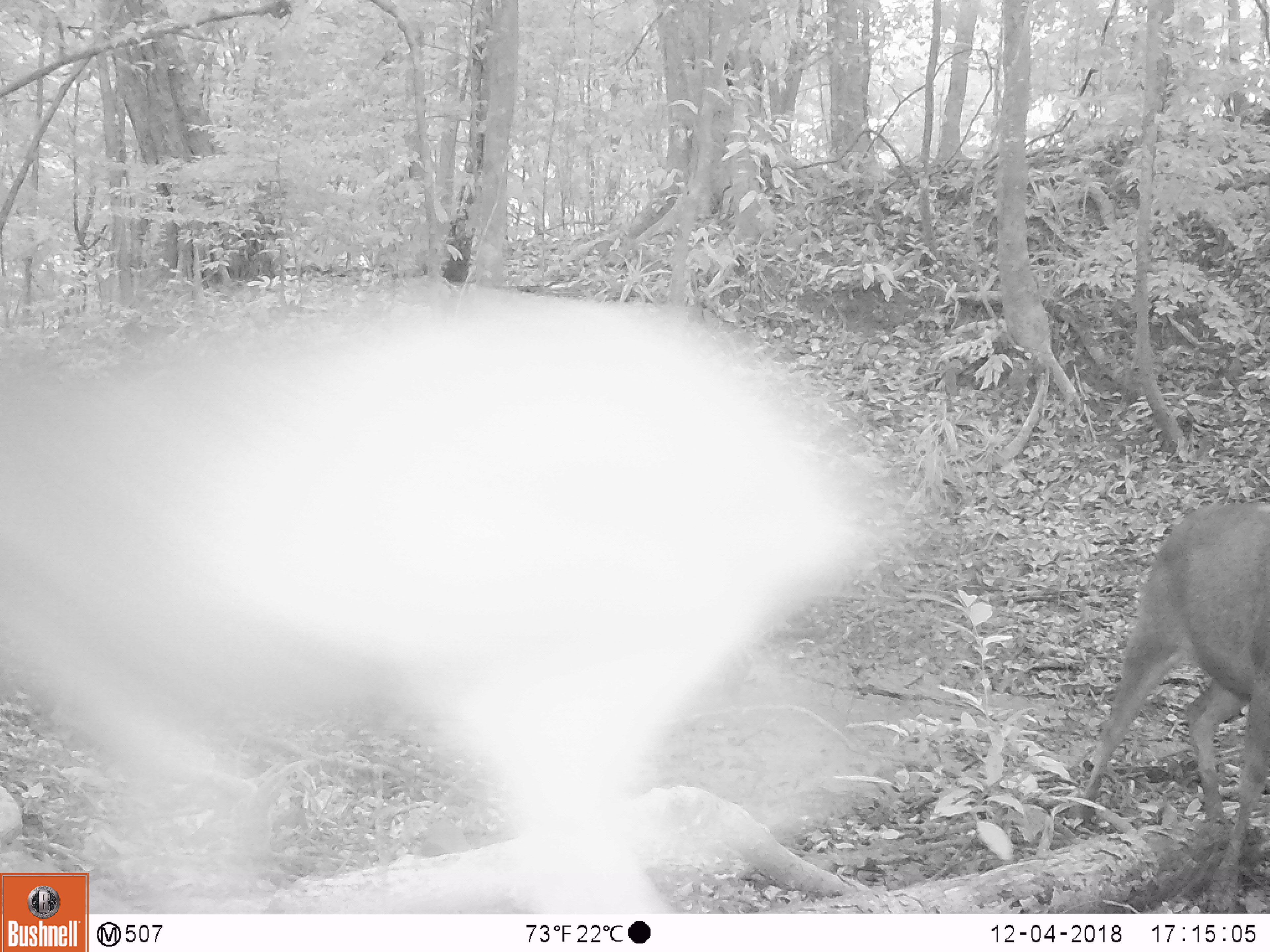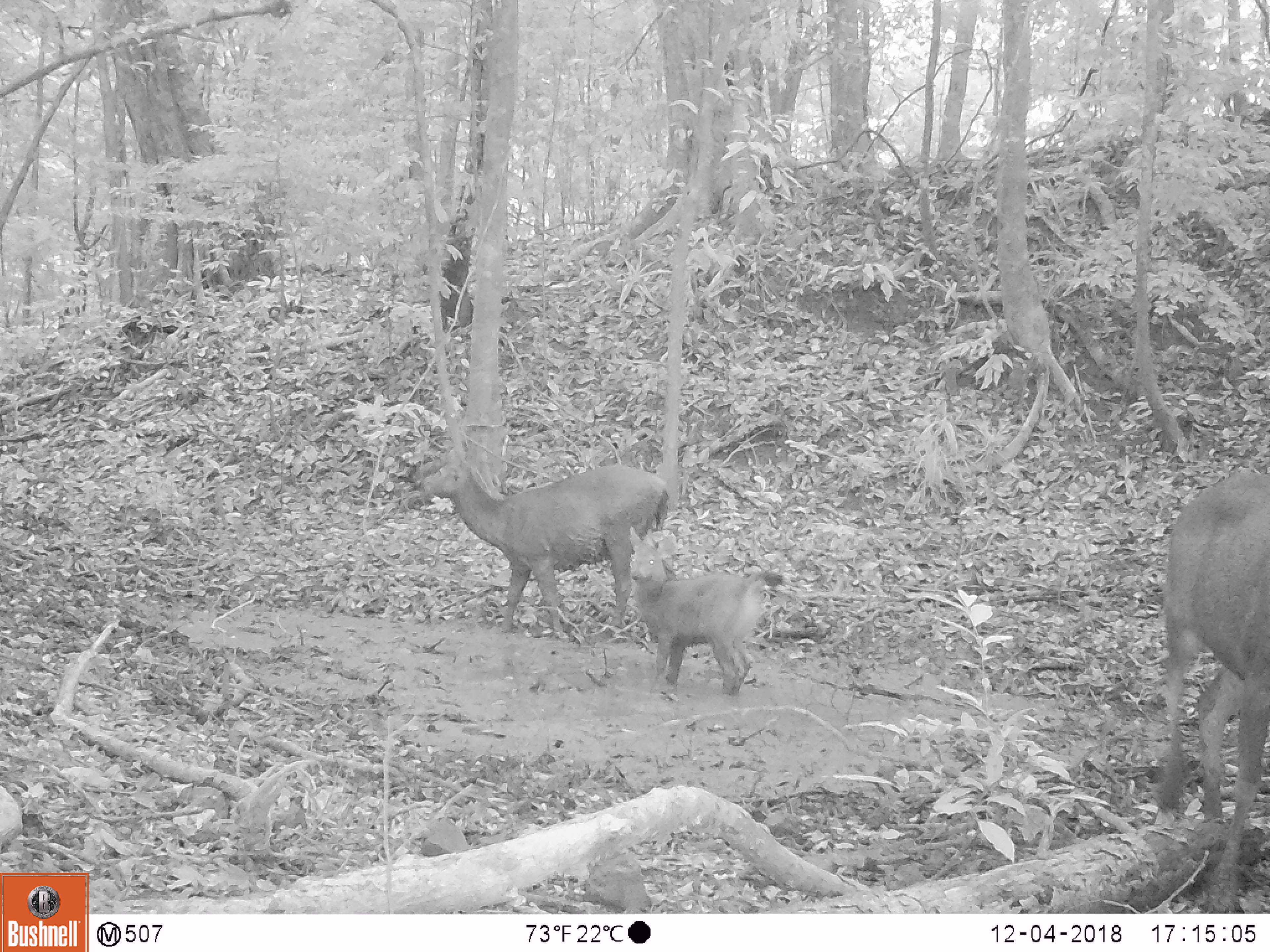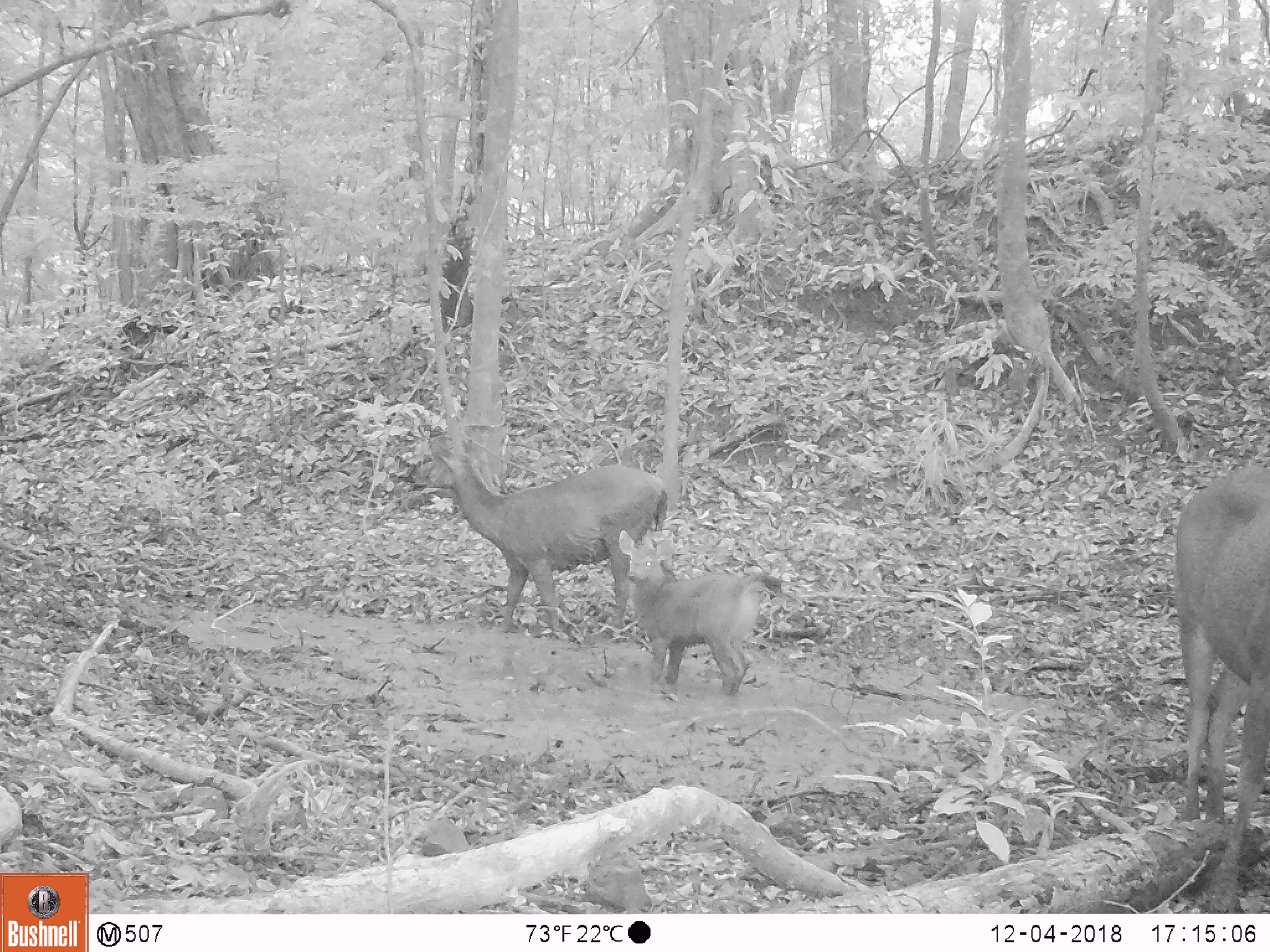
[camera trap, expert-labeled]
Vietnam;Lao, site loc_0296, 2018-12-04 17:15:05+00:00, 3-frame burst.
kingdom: Animalia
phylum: Chordata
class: Mammalia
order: Artiodactyla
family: Cervidae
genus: Rusa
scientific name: Rusa unicolor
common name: sambar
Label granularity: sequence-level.